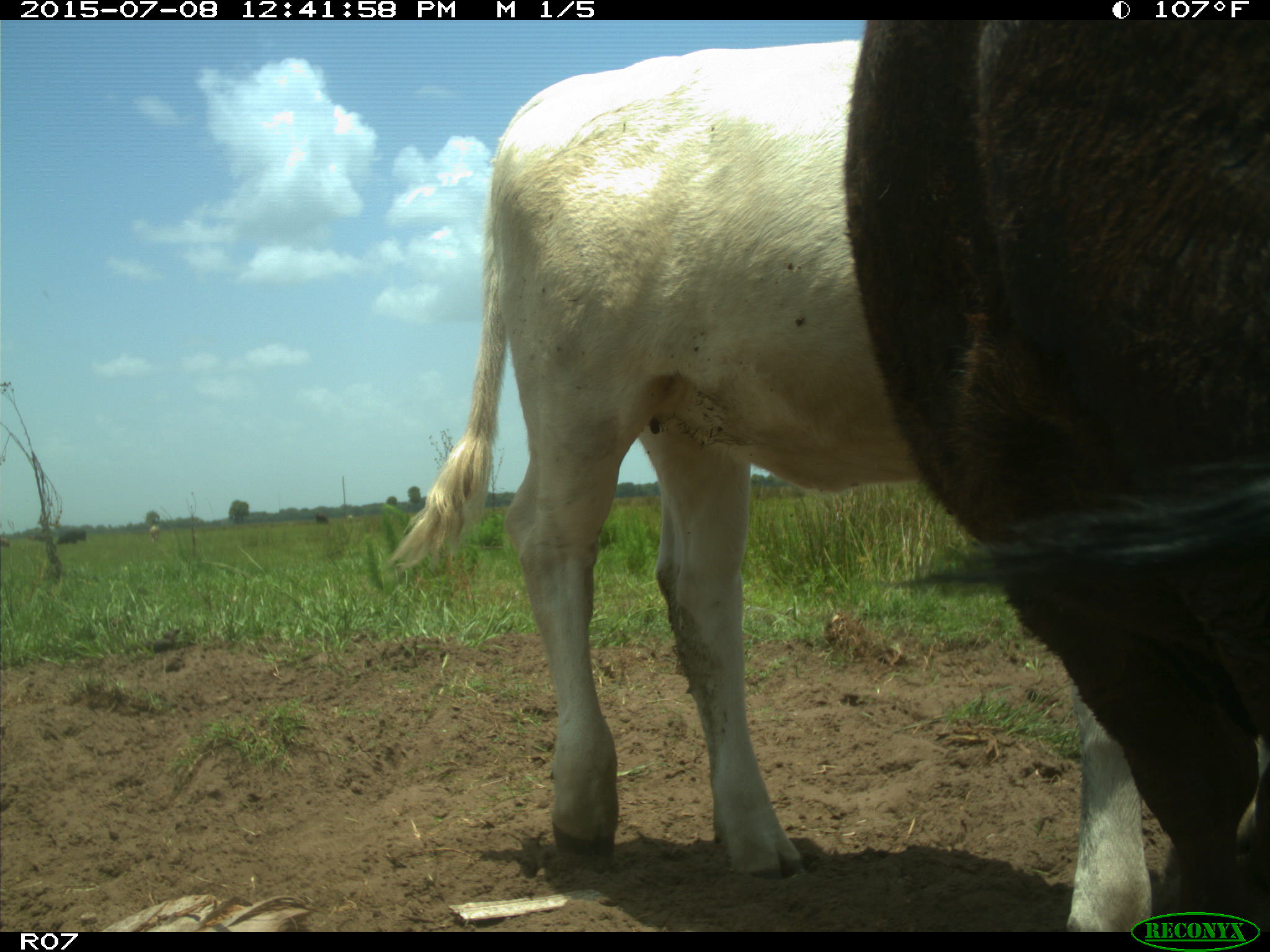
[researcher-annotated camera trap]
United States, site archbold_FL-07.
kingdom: Animalia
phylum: Chordata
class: Mammalia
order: Artiodactyla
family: Bovidae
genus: Bos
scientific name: Bos taurus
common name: domestic cow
Bos taurus (domestic cow).